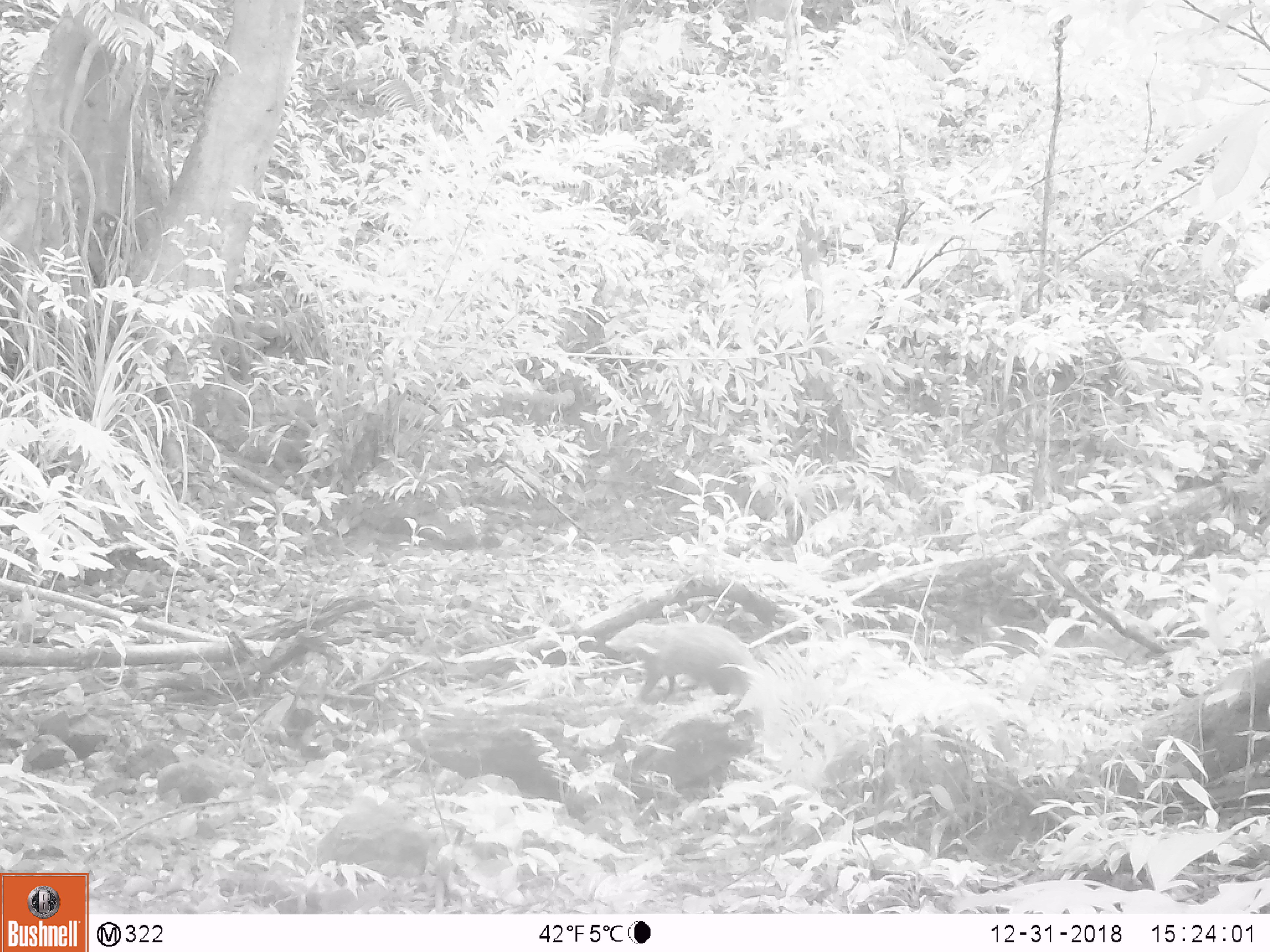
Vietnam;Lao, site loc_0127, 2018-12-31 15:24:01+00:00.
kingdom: Animalia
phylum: Chordata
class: Mammalia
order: Carnivora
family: Herpestidae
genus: Urva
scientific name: Urva urva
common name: crab-eating mongoose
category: crab eating mongoose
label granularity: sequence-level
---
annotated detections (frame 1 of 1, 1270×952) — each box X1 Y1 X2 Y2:
crab eating mongoose: 605 620 755 713